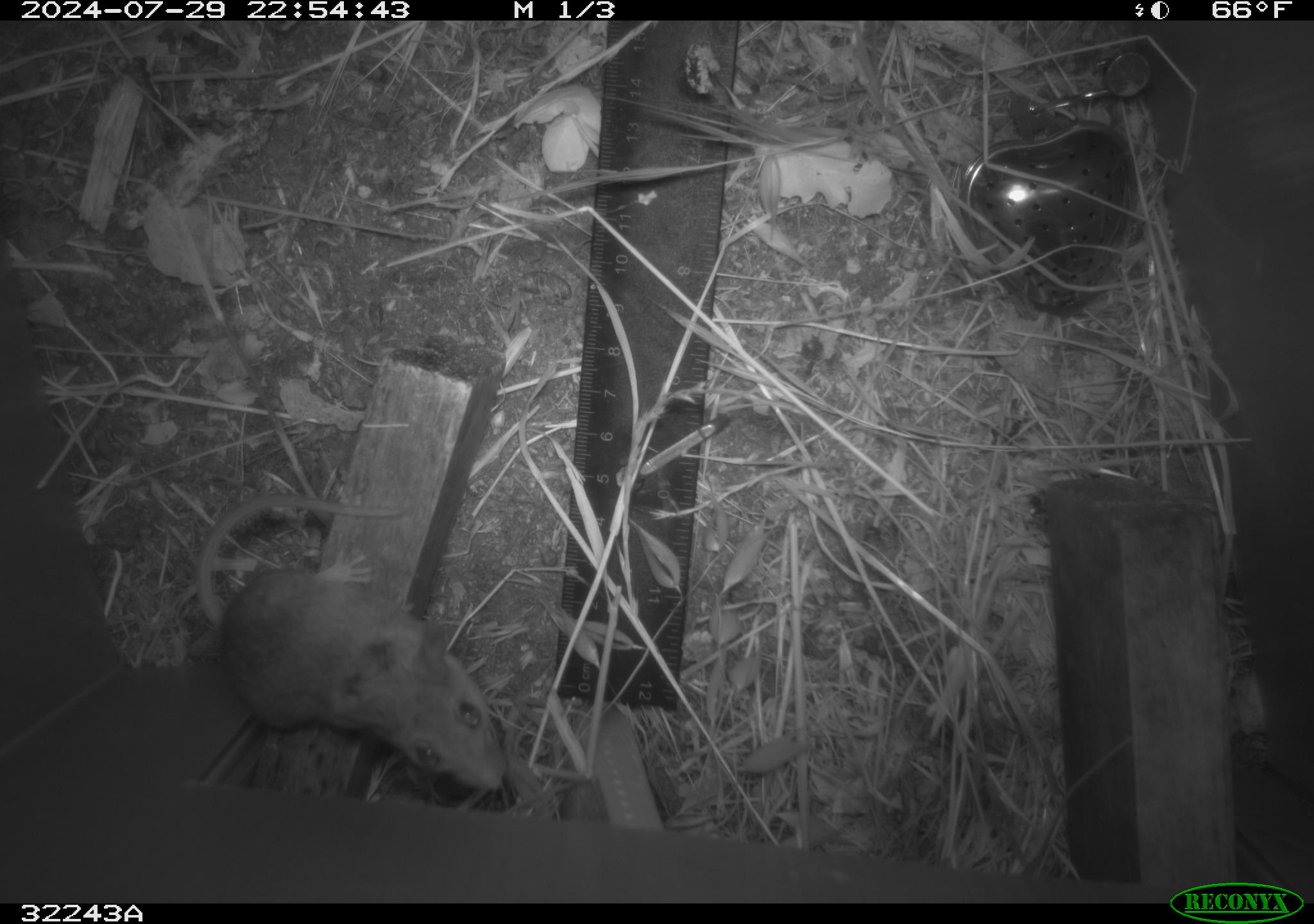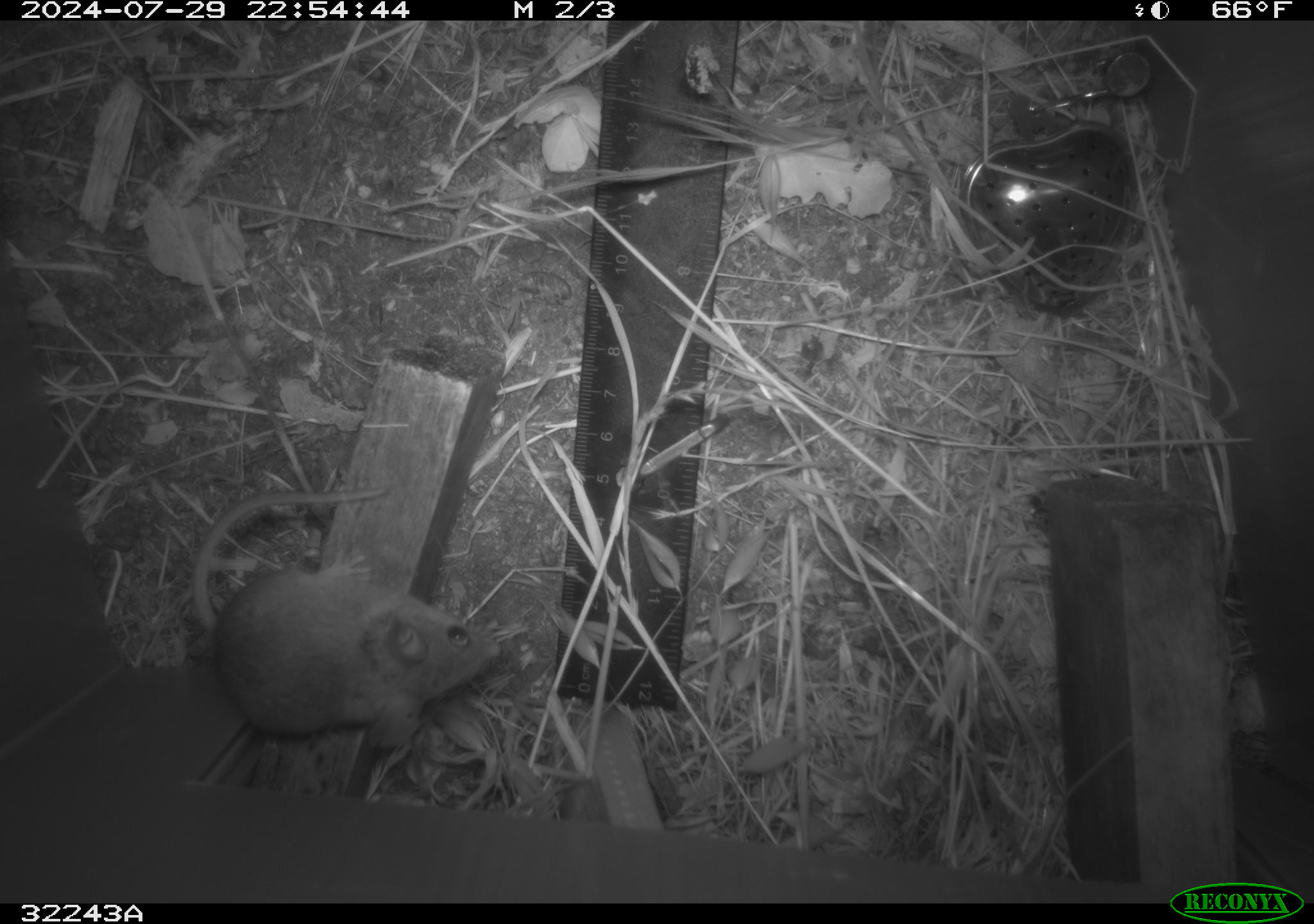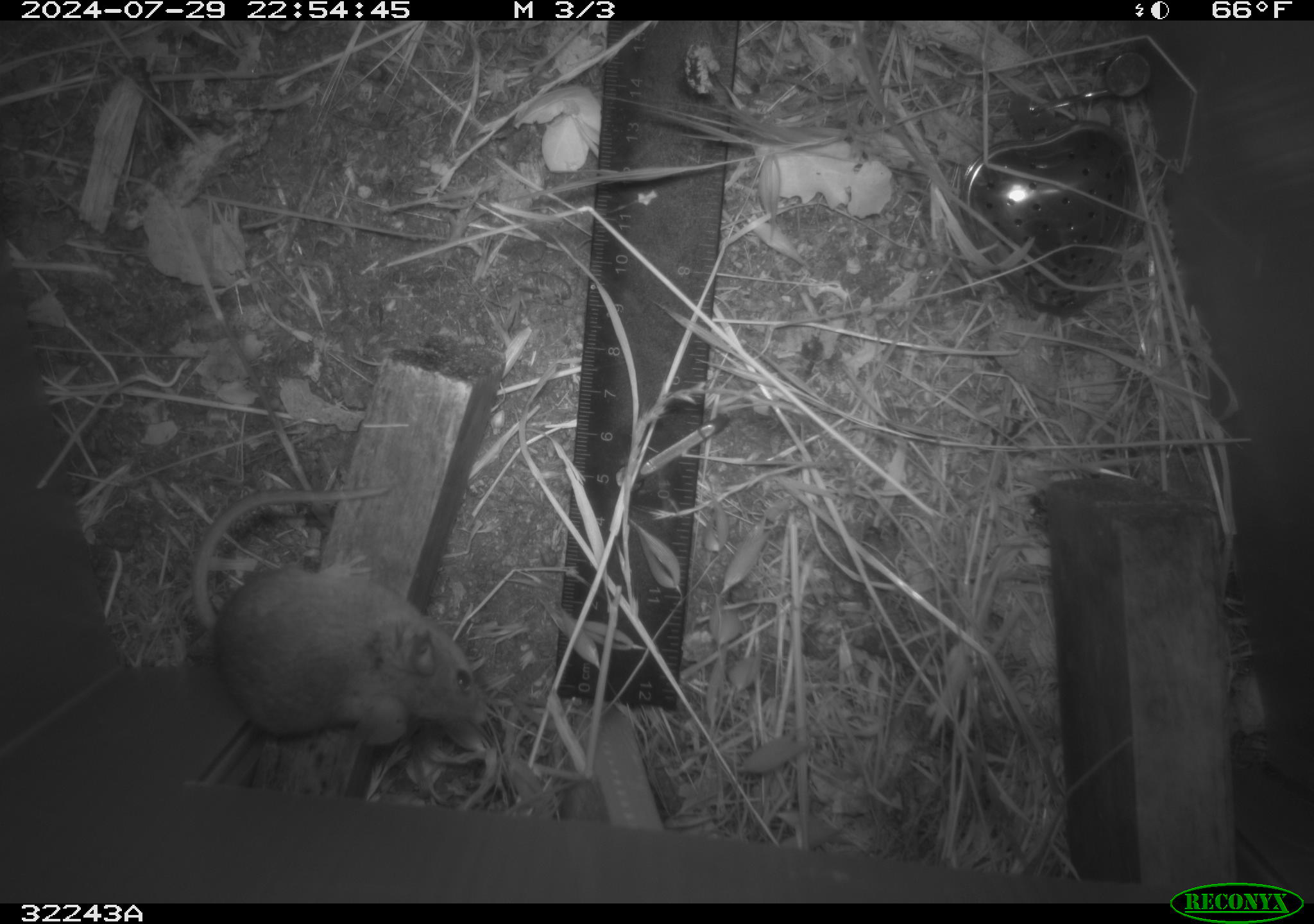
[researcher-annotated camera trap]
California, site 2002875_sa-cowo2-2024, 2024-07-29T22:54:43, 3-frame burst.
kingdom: Animalia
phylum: Chordata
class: Mammalia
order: Rodentia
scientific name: Rodentia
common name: rodent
Rodent (Rodentia).